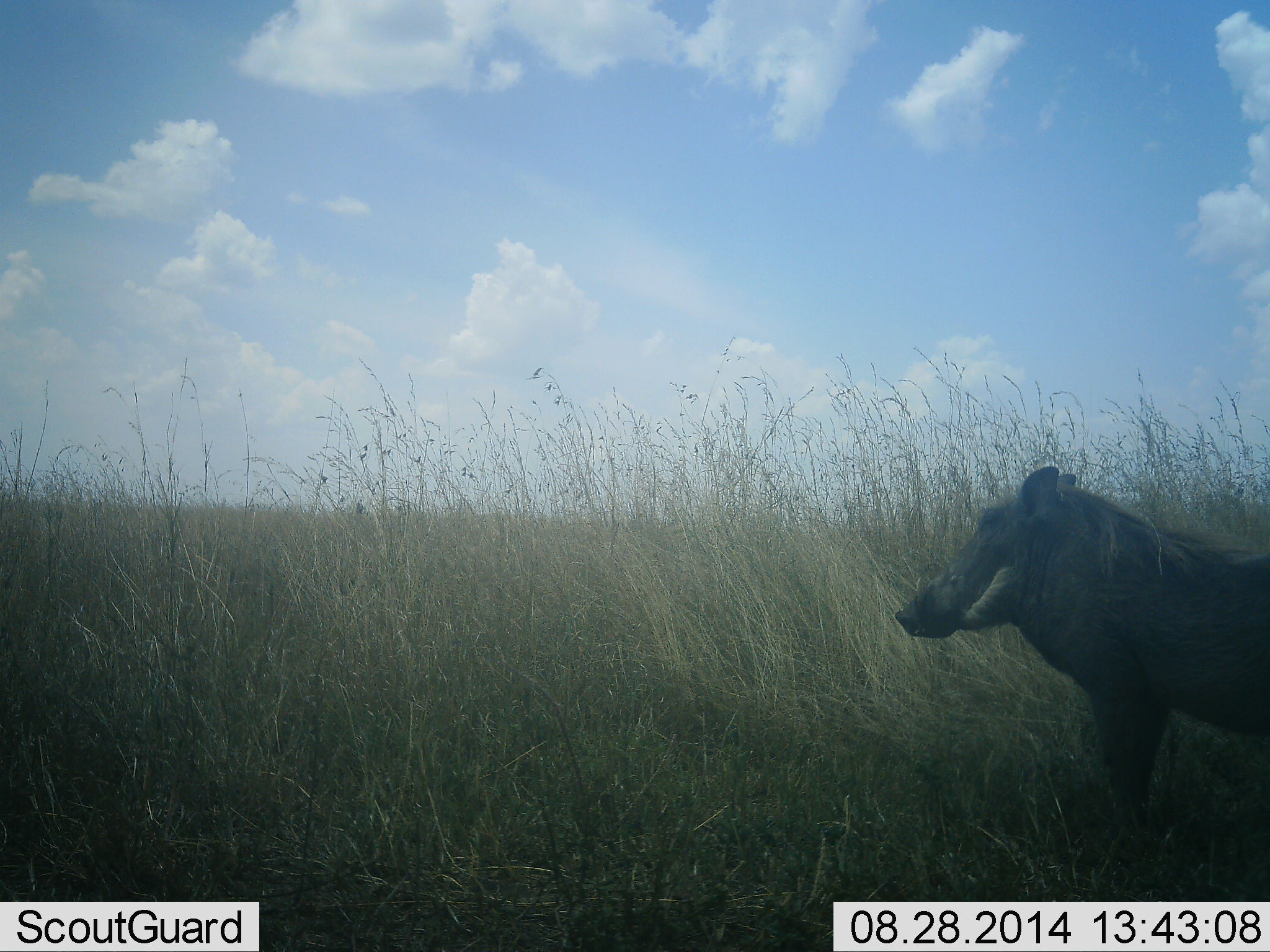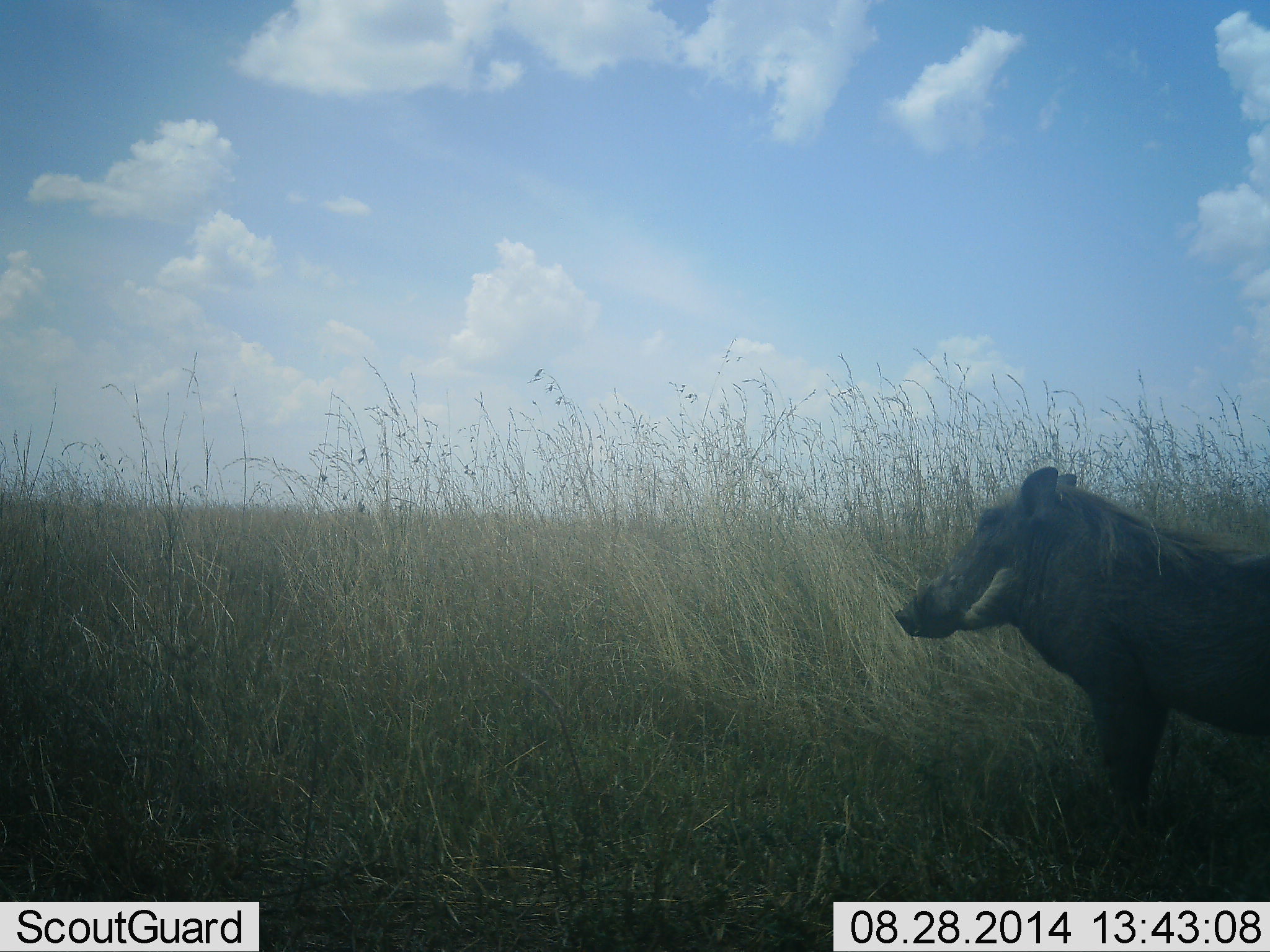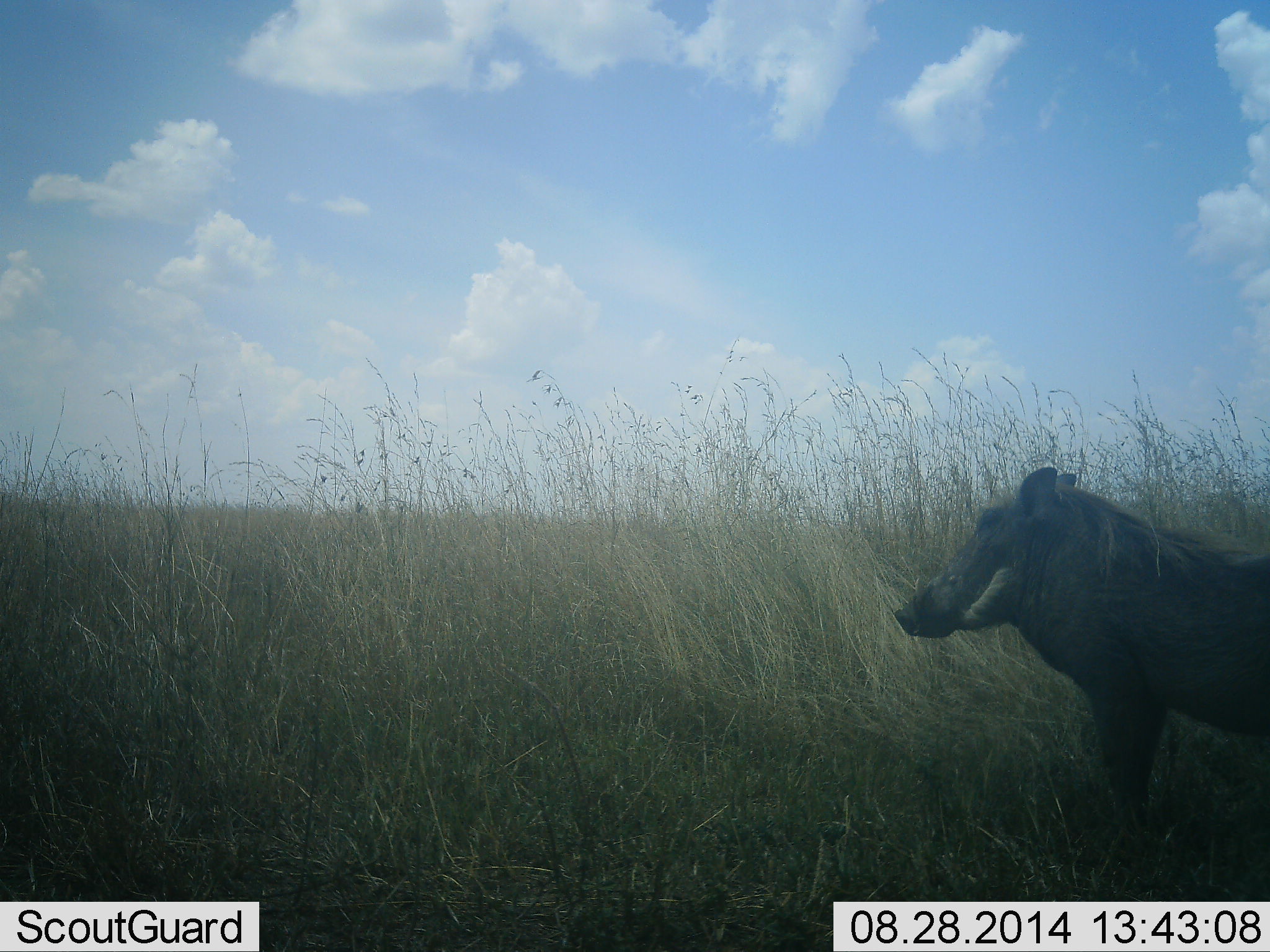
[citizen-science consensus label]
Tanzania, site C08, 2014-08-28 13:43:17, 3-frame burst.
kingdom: Animalia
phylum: Chordata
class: Mammalia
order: Artiodactyla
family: Suidae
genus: Phacochoerus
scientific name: Phacochoerus africanus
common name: warthog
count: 1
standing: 90%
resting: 0%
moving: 10%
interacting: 0%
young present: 0%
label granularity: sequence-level